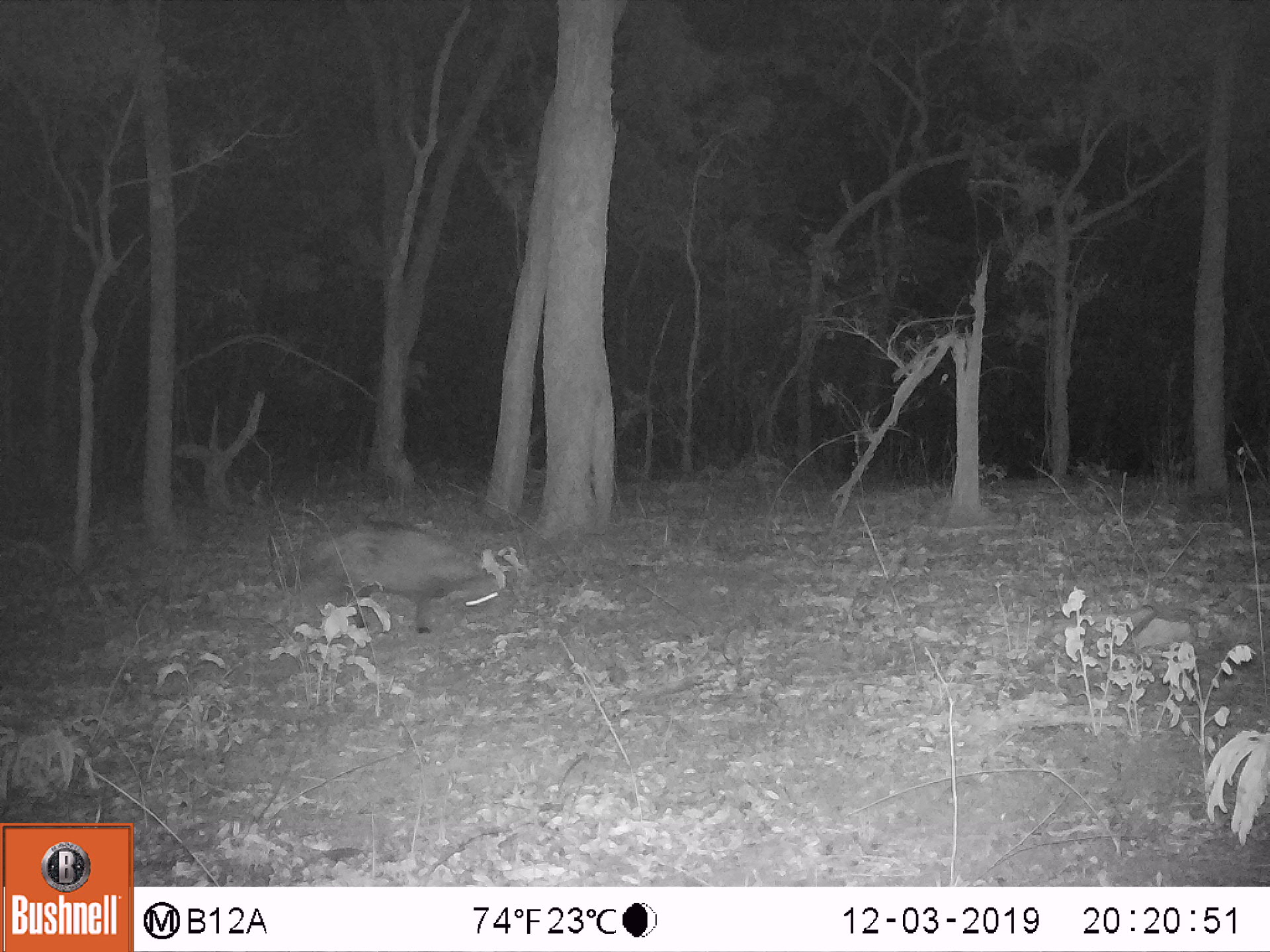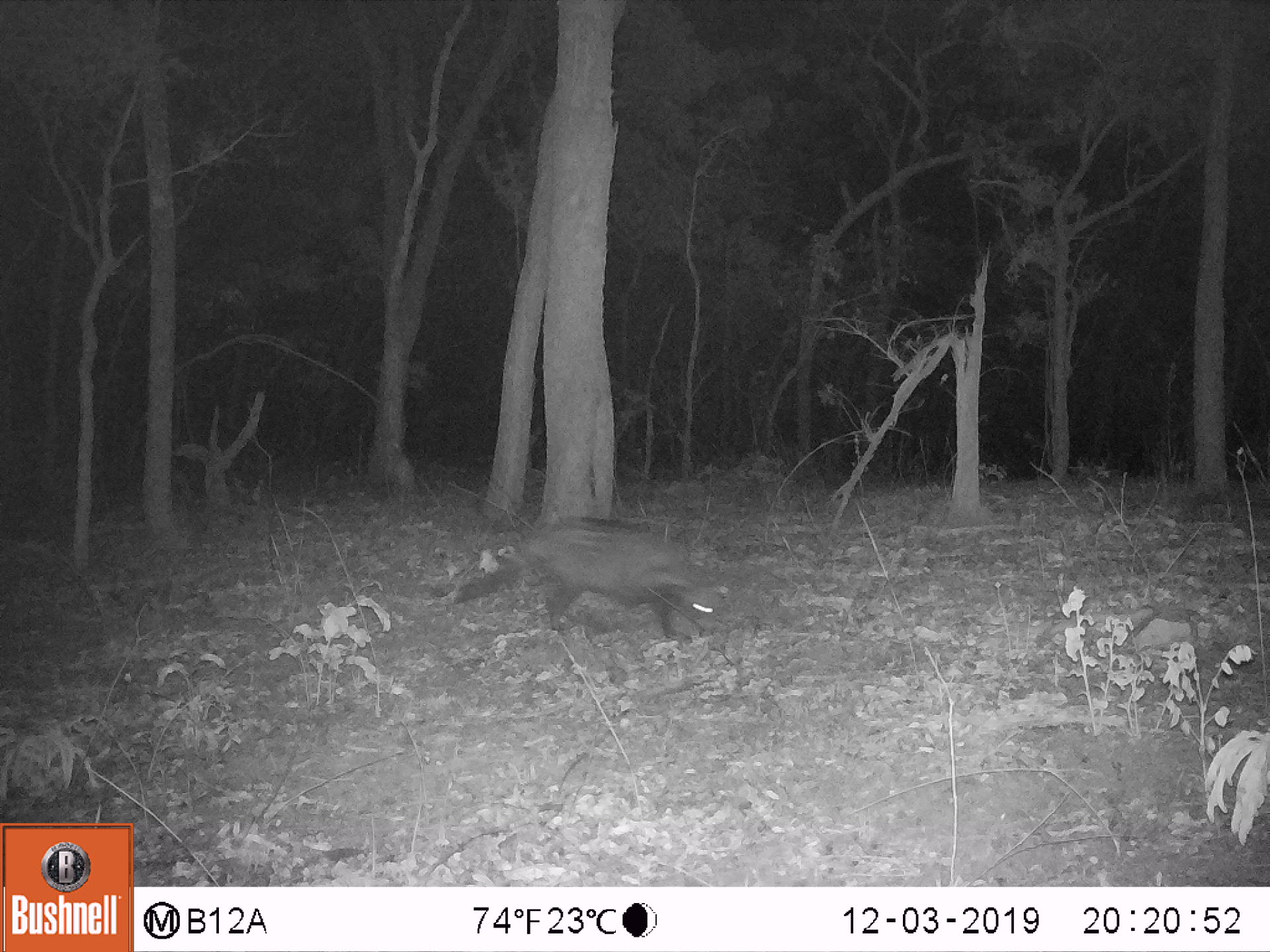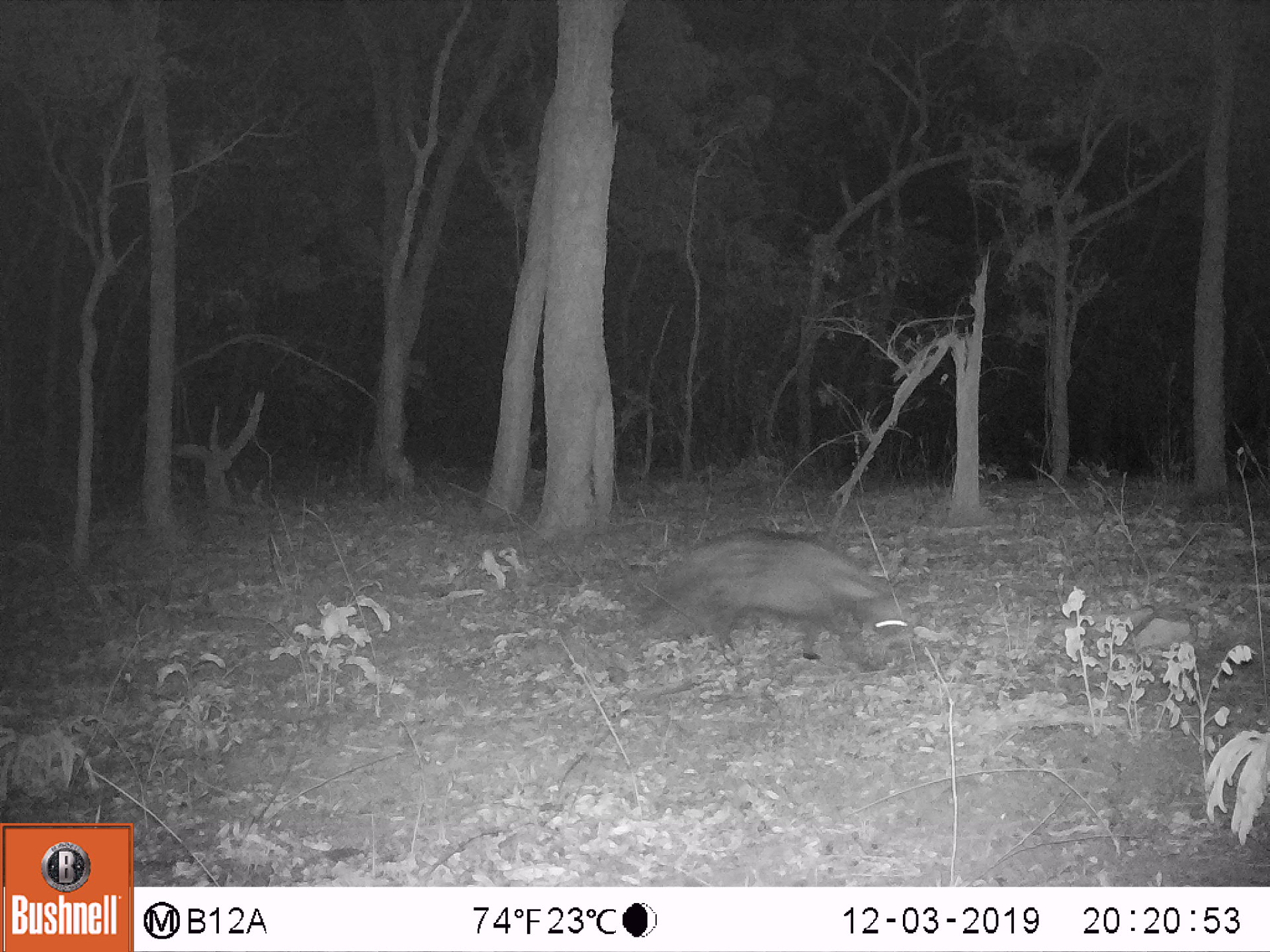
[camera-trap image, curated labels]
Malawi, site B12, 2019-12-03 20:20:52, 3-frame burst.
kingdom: Animalia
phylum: Chordata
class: Mammalia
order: Carnivora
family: Viverridae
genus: Civettictis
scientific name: Civettictis civetta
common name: african civet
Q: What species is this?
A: African civet (Civettictis civetta).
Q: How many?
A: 1.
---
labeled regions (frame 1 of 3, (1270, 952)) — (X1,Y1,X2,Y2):
african civet: (275,520,511,628)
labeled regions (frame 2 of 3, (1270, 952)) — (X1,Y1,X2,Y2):
african civet: (438,522,738,645)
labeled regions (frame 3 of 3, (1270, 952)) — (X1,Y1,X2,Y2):
african civet: (592,530,948,670)